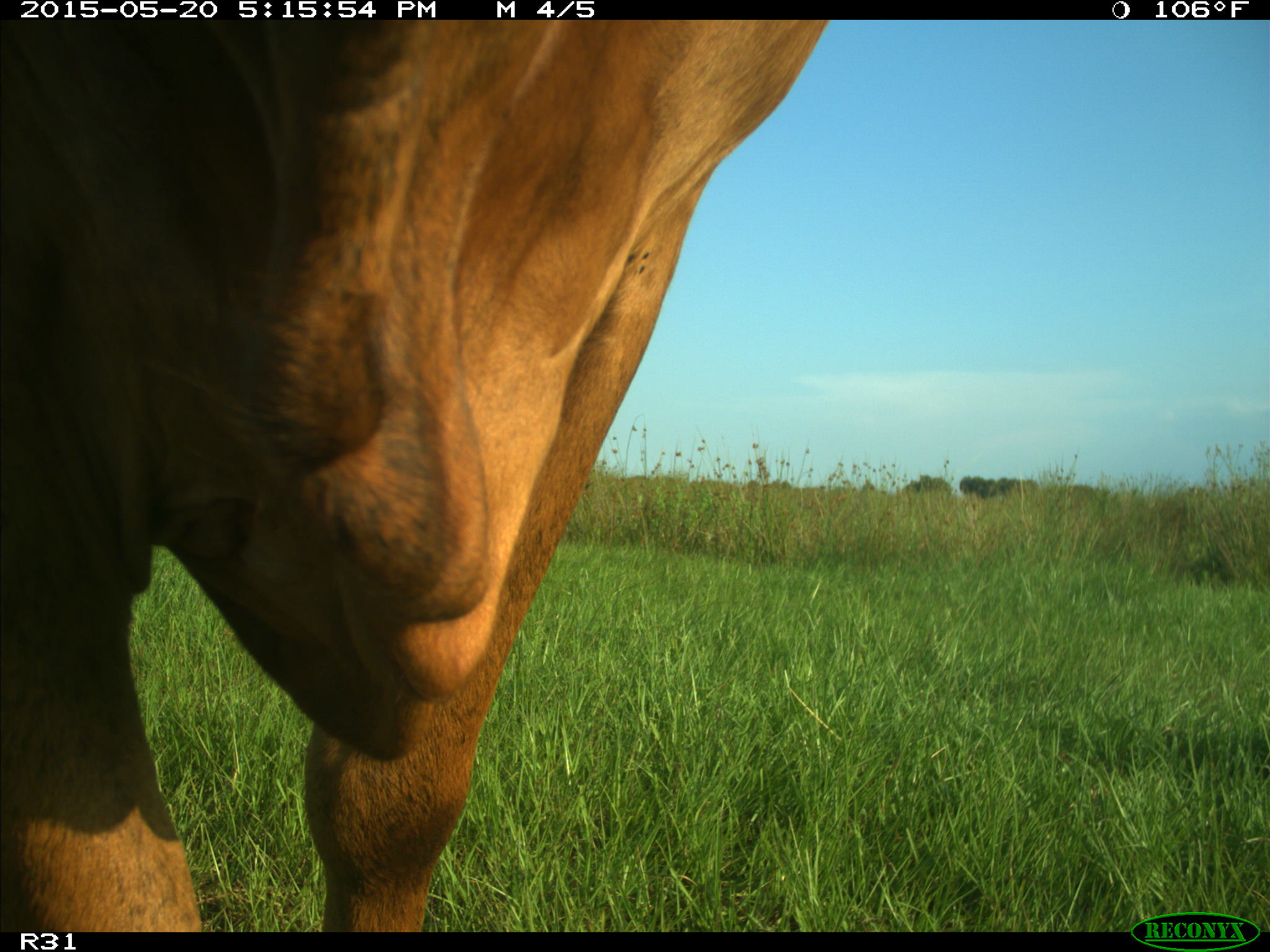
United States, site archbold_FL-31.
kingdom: Animalia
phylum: Chordata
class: Mammalia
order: Artiodactyla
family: Bovidae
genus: Bos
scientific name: Bos taurus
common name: domestic cow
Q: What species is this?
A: Bos taurus (domestic cow).